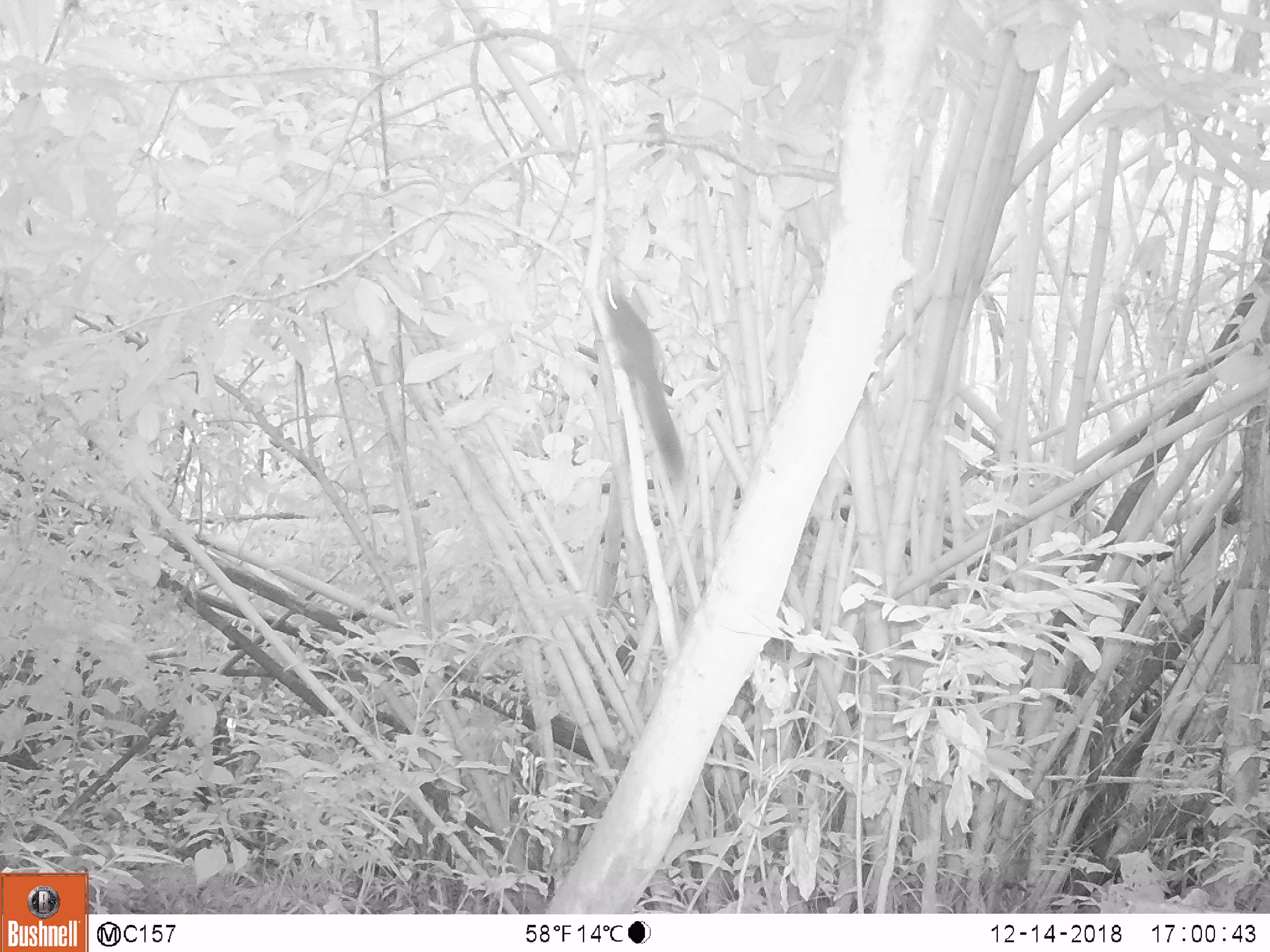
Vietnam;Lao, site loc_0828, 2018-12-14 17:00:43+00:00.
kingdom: Animalia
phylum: Chordata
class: Mammalia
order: Rodentia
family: Sciuridae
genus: Sciurus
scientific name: Sciurus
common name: squirrel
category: unidentified squirrel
Unidentified squirrel (squirrel) (Sciurus). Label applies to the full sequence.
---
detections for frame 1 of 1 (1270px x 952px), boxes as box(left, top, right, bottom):
unidentified squirrel: box(604, 277, 686, 482)